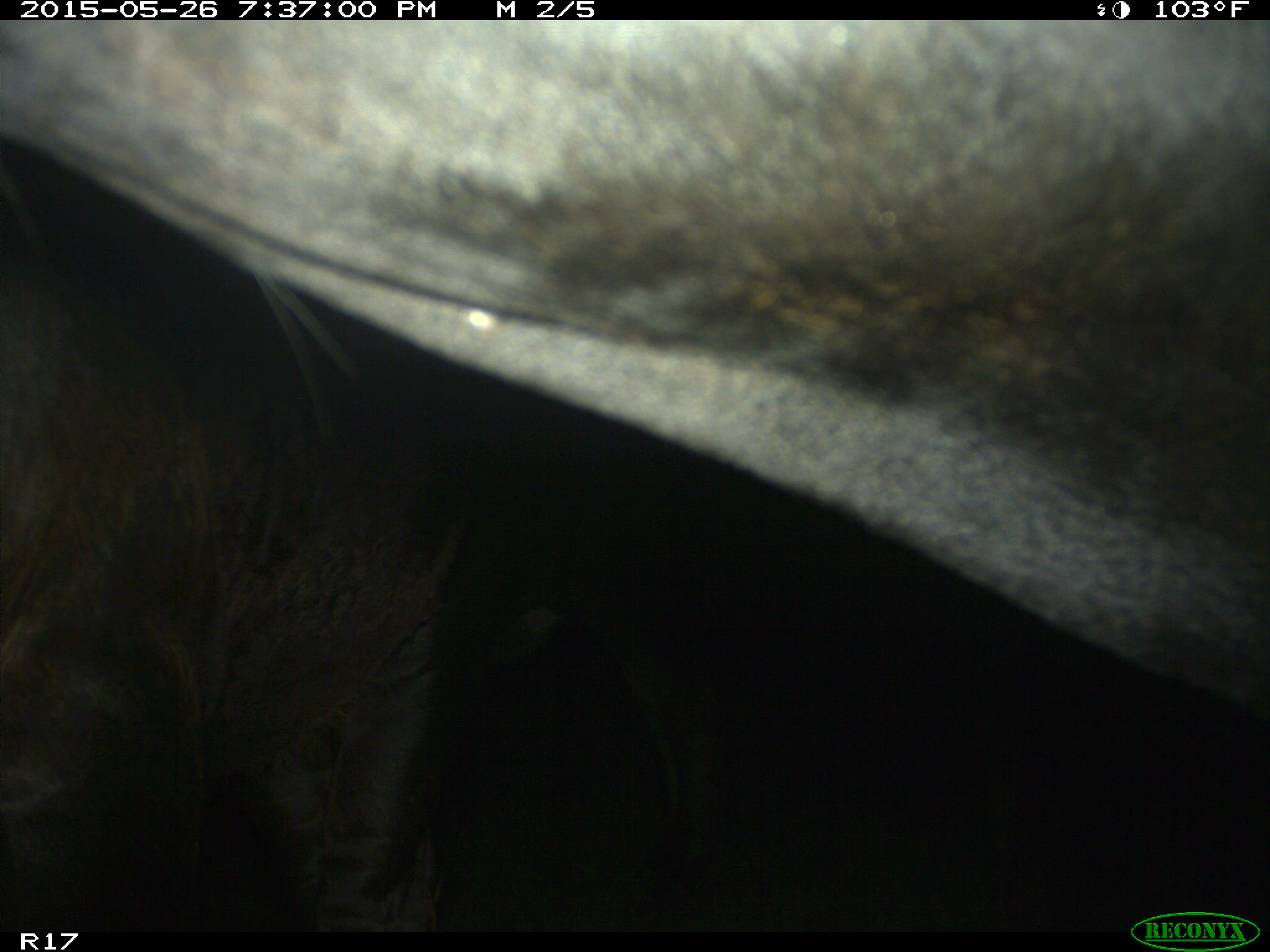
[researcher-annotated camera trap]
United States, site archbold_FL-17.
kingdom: Animalia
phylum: Chordata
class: Mammalia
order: Artiodactyla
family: Bovidae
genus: Bos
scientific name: Bos taurus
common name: domestic cow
Bos taurus (domestic cow).